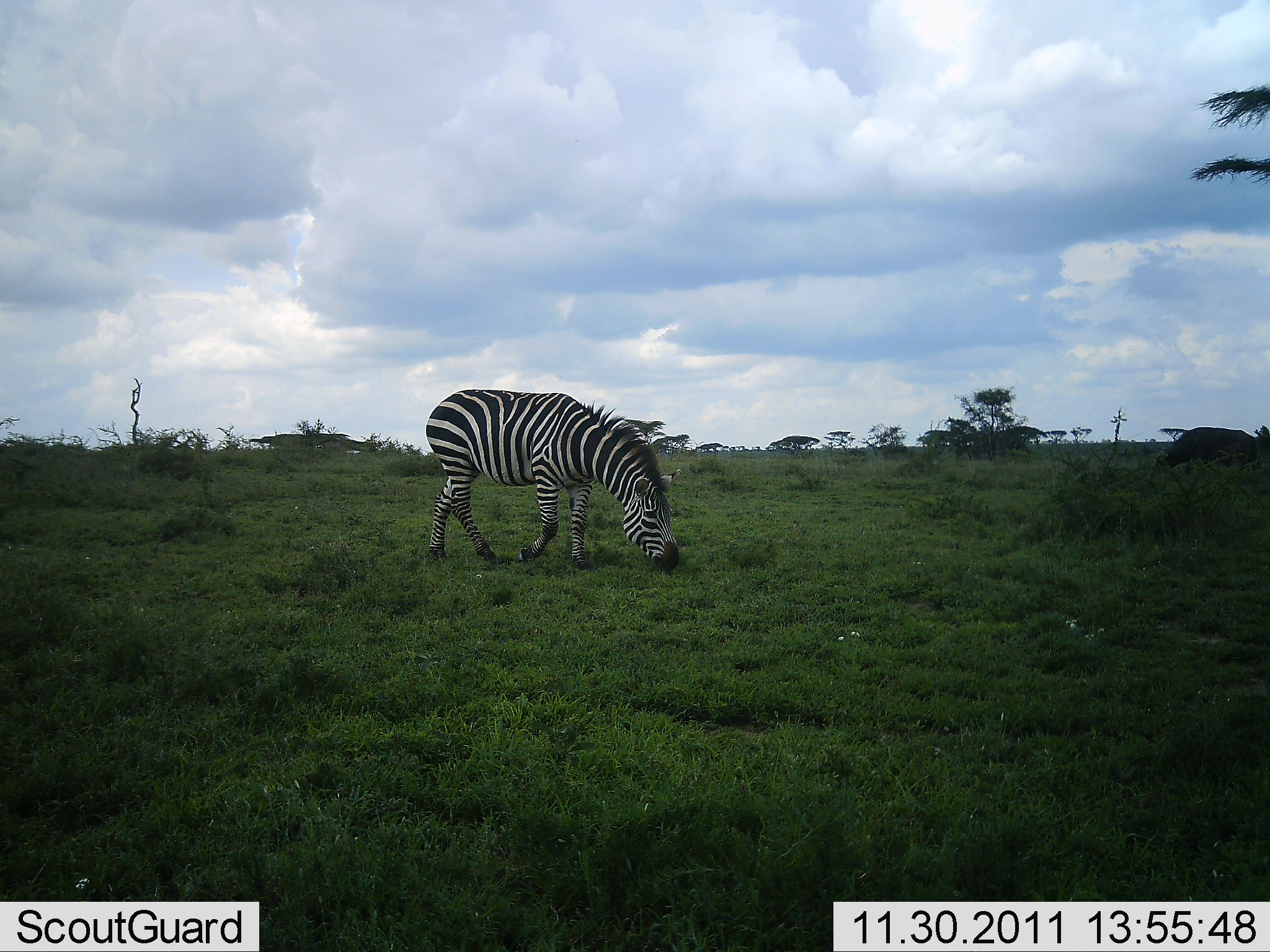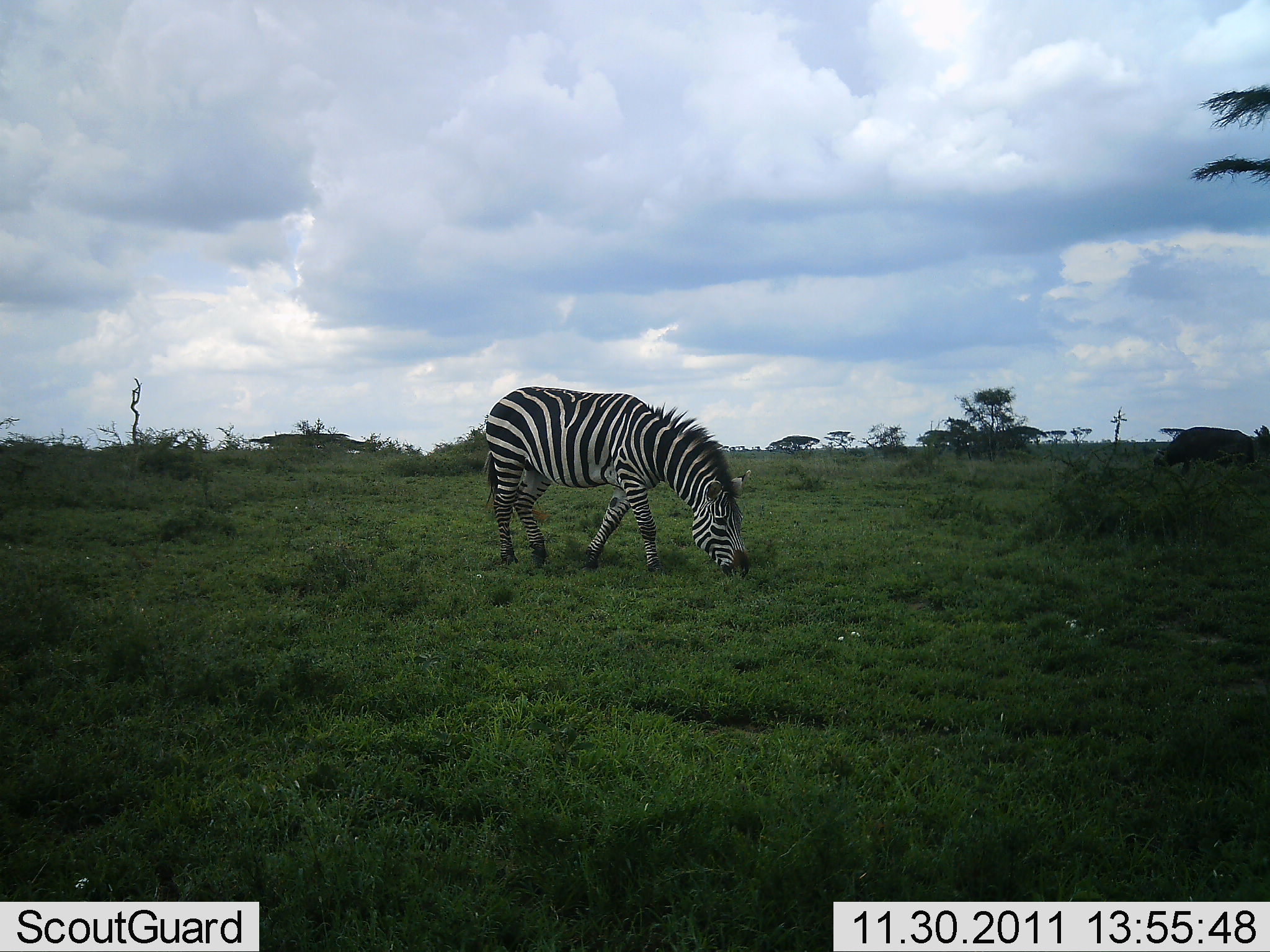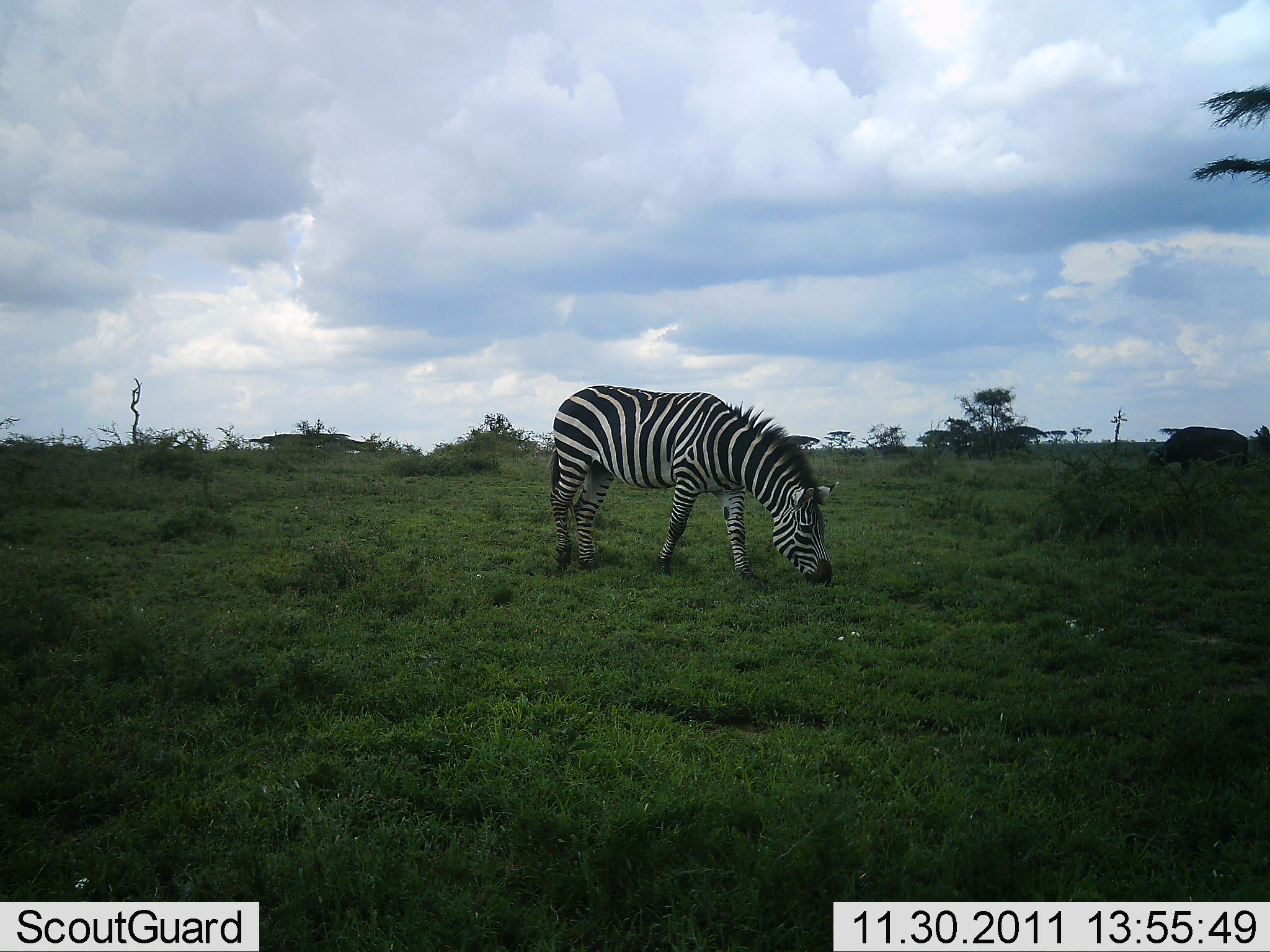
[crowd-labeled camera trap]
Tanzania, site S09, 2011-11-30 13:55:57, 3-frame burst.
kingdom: Animalia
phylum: Chordata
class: Mammalia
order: Perissodactyla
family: Equidae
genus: Equus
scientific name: Equus quagga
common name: plains zebra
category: zebra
Zebra (plains zebra) (Equus quagga), count 1. Behavior (volunteer vote fractions): standing 26%, resting 0%, moving 11%, interacting 0%. Young present (vote fraction): 0%. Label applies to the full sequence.